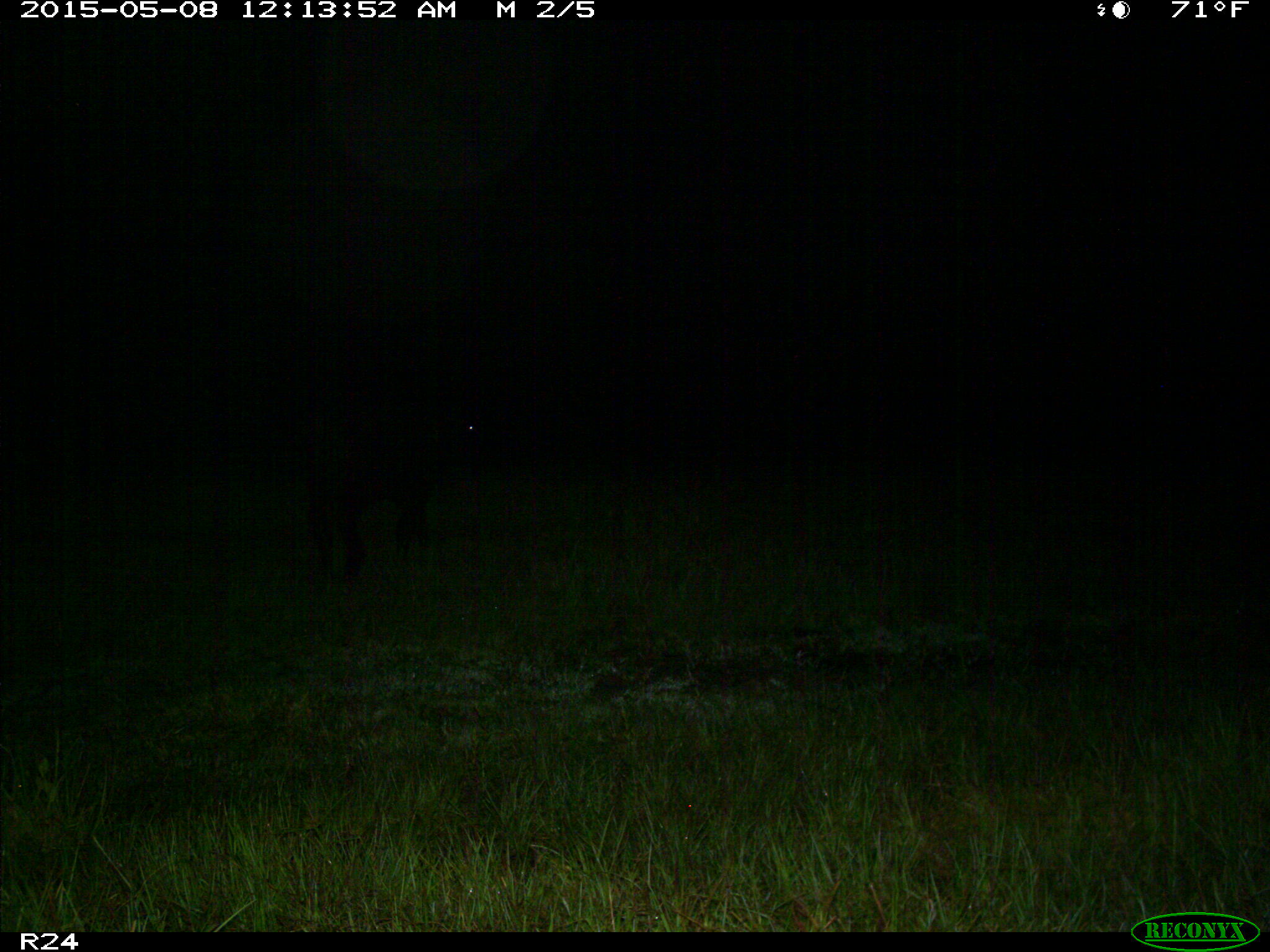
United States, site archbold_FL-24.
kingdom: Animalia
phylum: Chordata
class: Mammalia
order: Artiodactyla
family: Bovidae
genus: Bos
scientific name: Bos taurus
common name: domestic cow